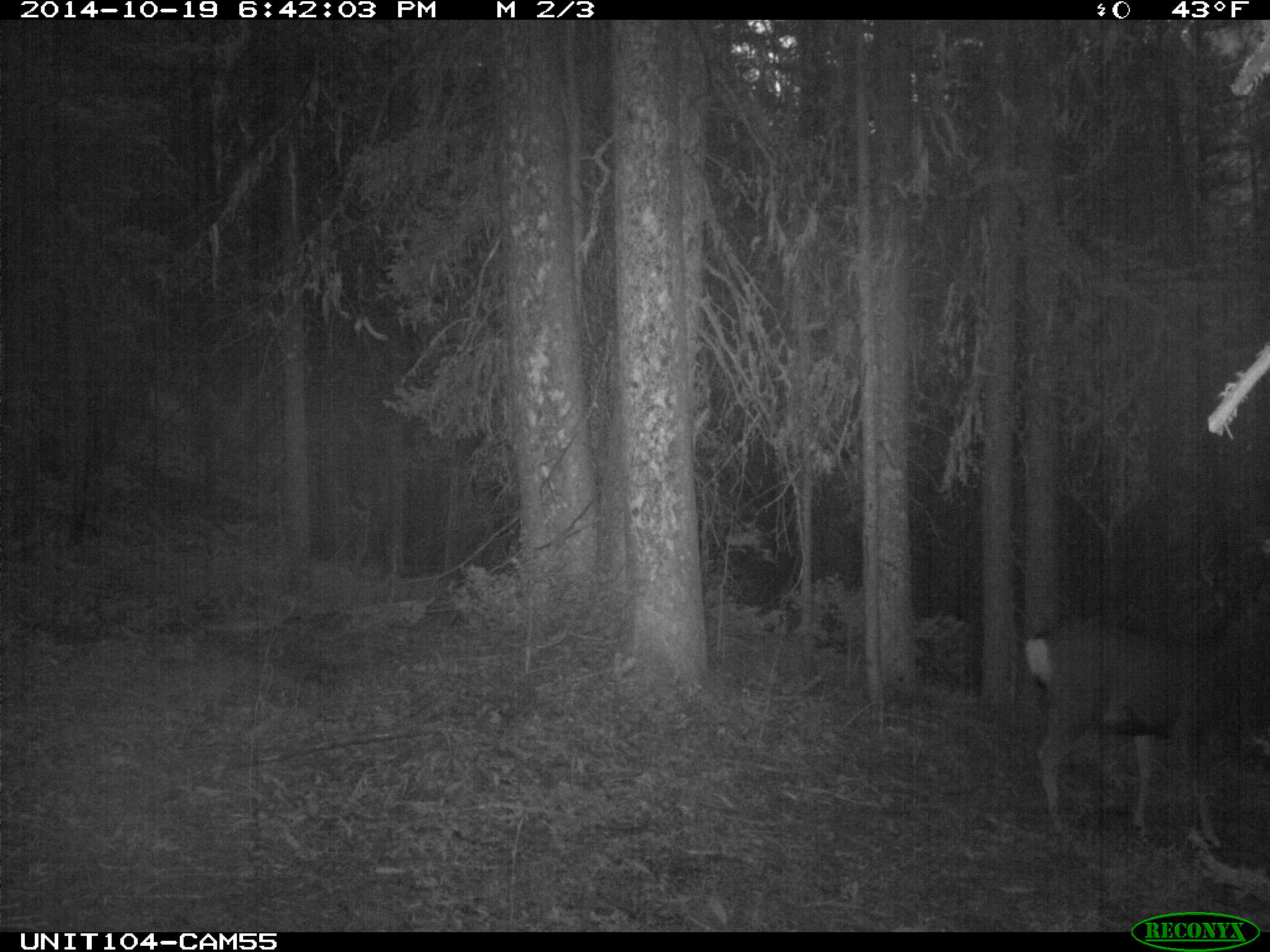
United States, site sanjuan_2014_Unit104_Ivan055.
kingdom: Animalia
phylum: Chordata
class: Mammalia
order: Artiodactyla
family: Cervidae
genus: Odocoileus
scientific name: Odocoileus hemionus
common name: mule deer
Odocoileus hemionus (mule deer).